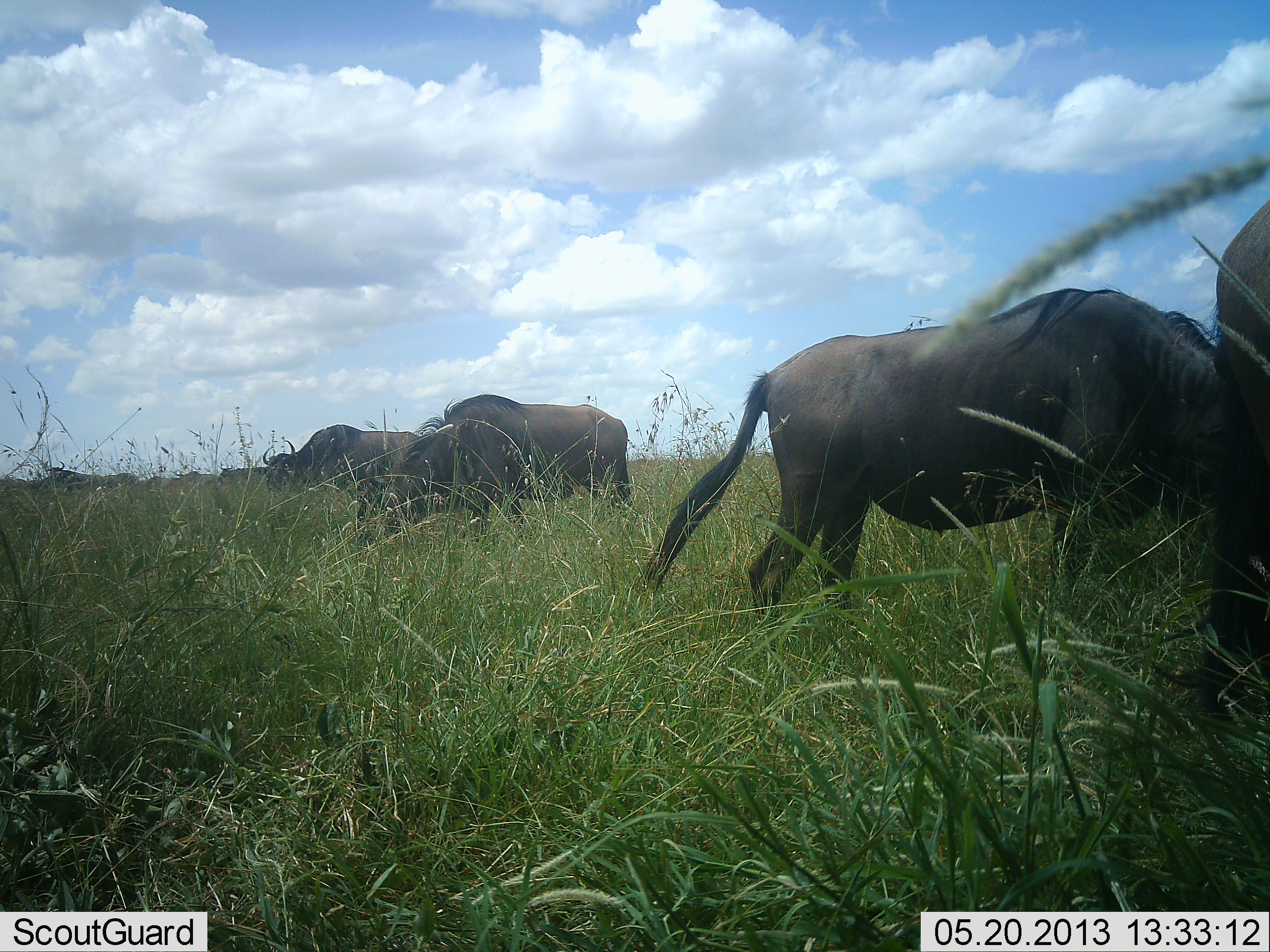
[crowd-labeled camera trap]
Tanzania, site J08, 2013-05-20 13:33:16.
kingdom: Animalia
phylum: Chordata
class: Mammalia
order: Artiodactyla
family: Bovidae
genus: Connochaetes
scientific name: Connochaetes taurinus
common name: blue wildebeest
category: wildebeest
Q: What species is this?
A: Wildebeest (blue wildebeest) (Connochaetes taurinus).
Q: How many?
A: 7.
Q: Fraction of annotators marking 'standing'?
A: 67%.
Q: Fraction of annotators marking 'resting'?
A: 0%.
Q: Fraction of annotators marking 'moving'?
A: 11%.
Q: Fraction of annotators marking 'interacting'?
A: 0%.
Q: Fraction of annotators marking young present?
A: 0%.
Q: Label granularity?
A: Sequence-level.